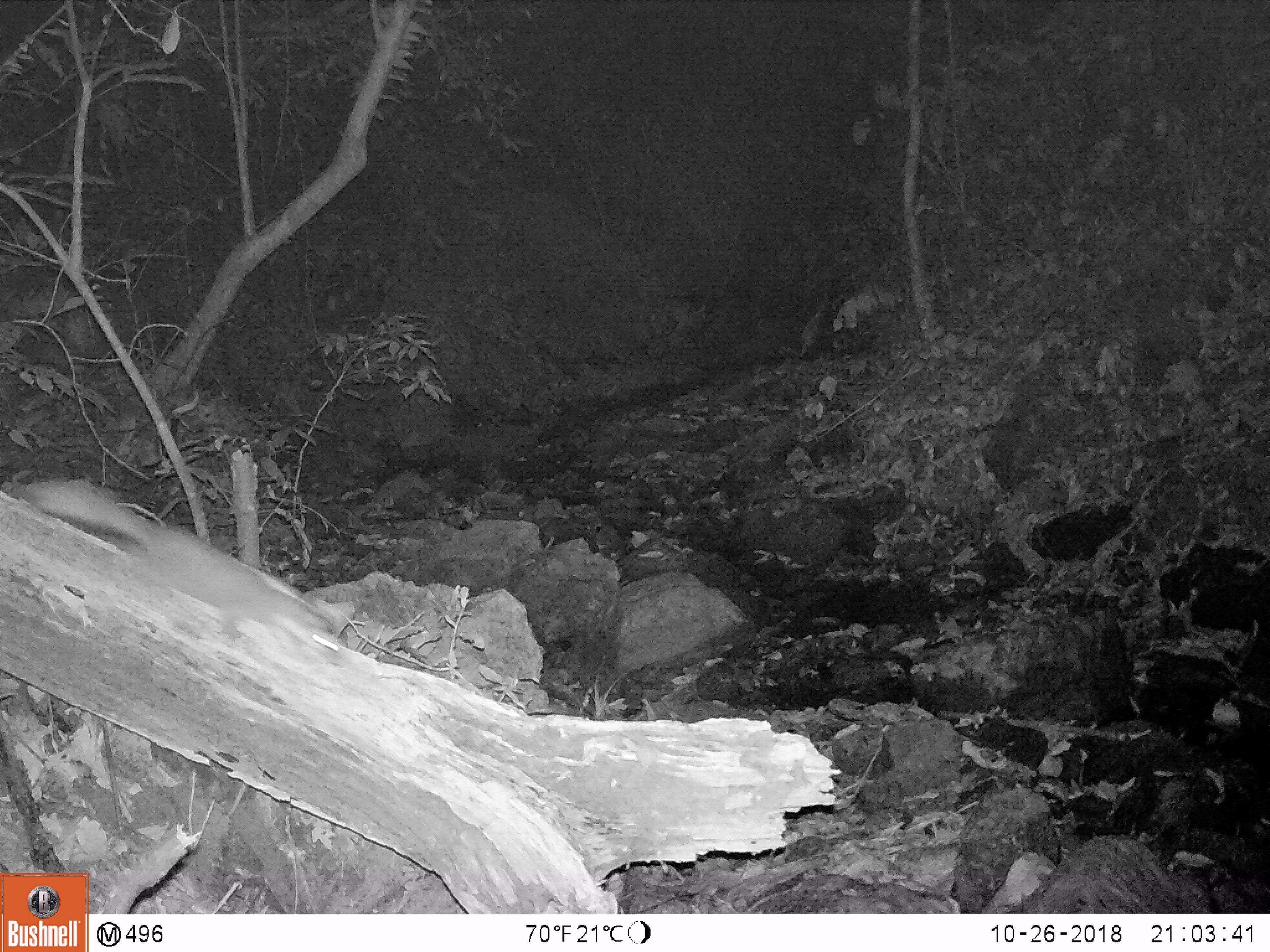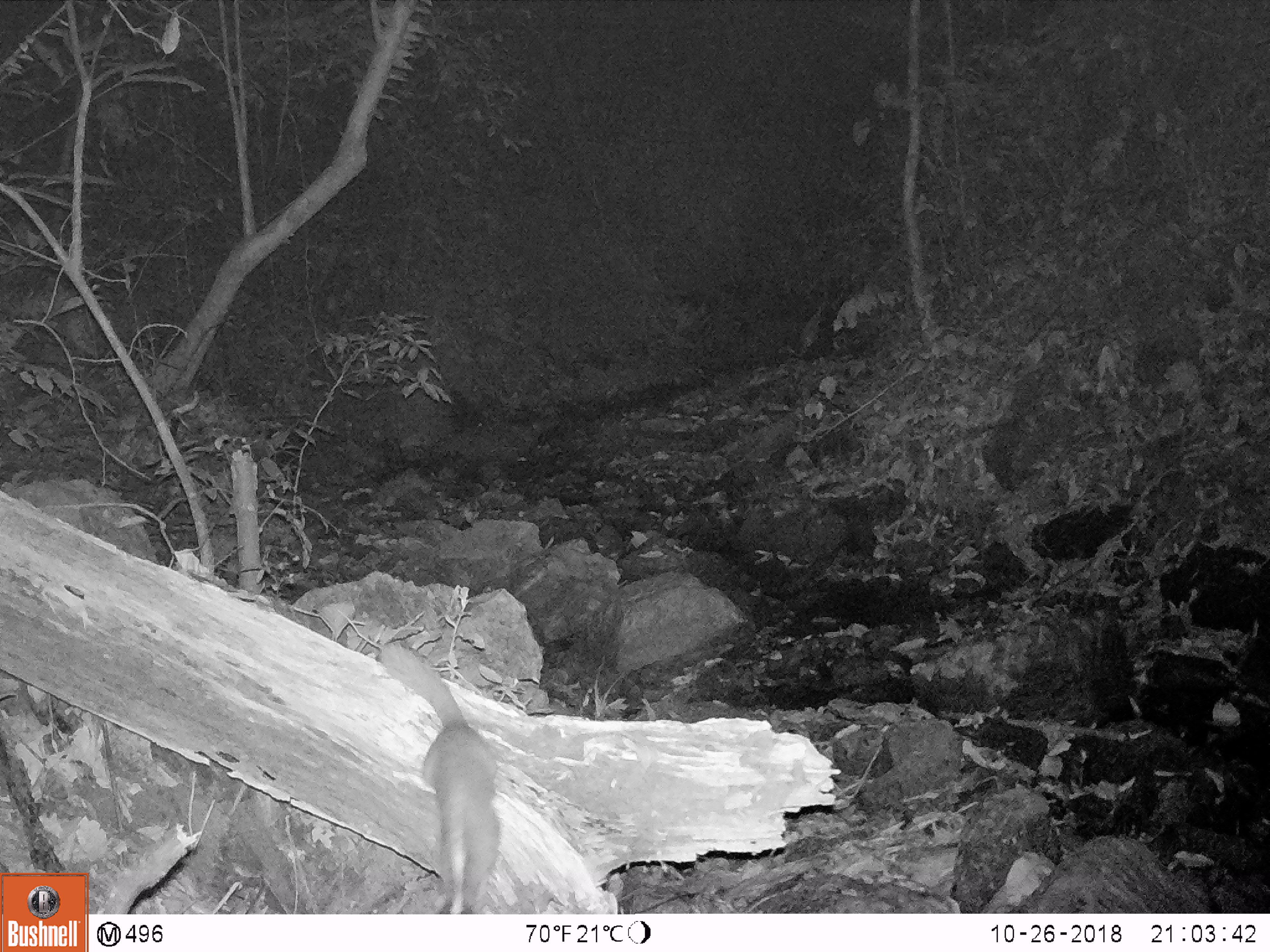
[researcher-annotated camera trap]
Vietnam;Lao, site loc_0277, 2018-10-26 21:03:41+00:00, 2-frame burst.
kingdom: Animalia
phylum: Chordata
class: Mammalia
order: Carnivora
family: Mustelidae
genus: Melogale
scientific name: Melogale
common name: ferret badger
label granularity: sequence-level